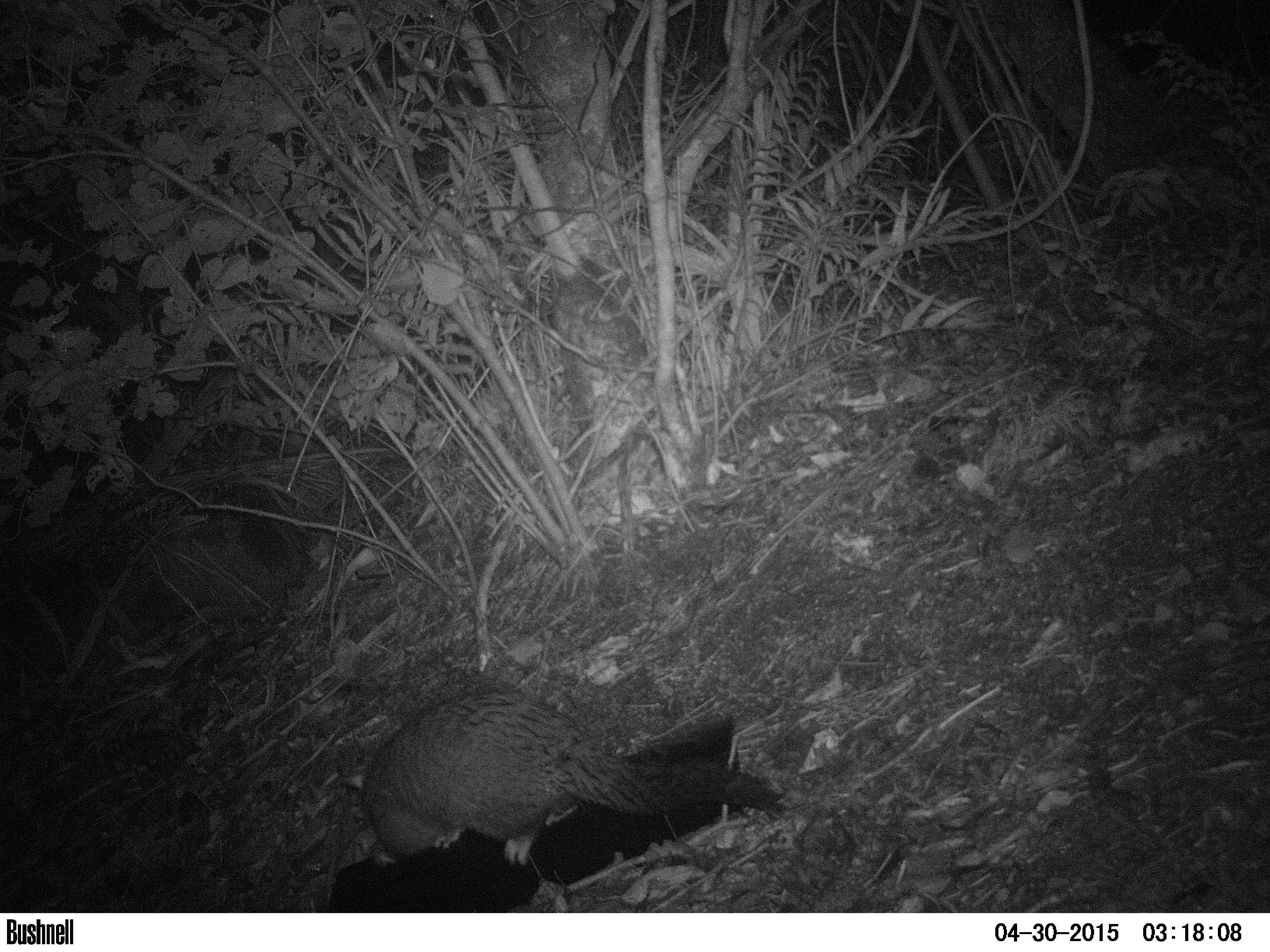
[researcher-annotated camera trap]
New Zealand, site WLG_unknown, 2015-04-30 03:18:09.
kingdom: Animalia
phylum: Chordata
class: Mammalia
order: Diprotodontia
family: Phalangeridae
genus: Trichosurus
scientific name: Trichosurus vulpecula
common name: common brushtail possum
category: possum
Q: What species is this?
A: Possum (common brushtail possum) (Trichosurus vulpecula).